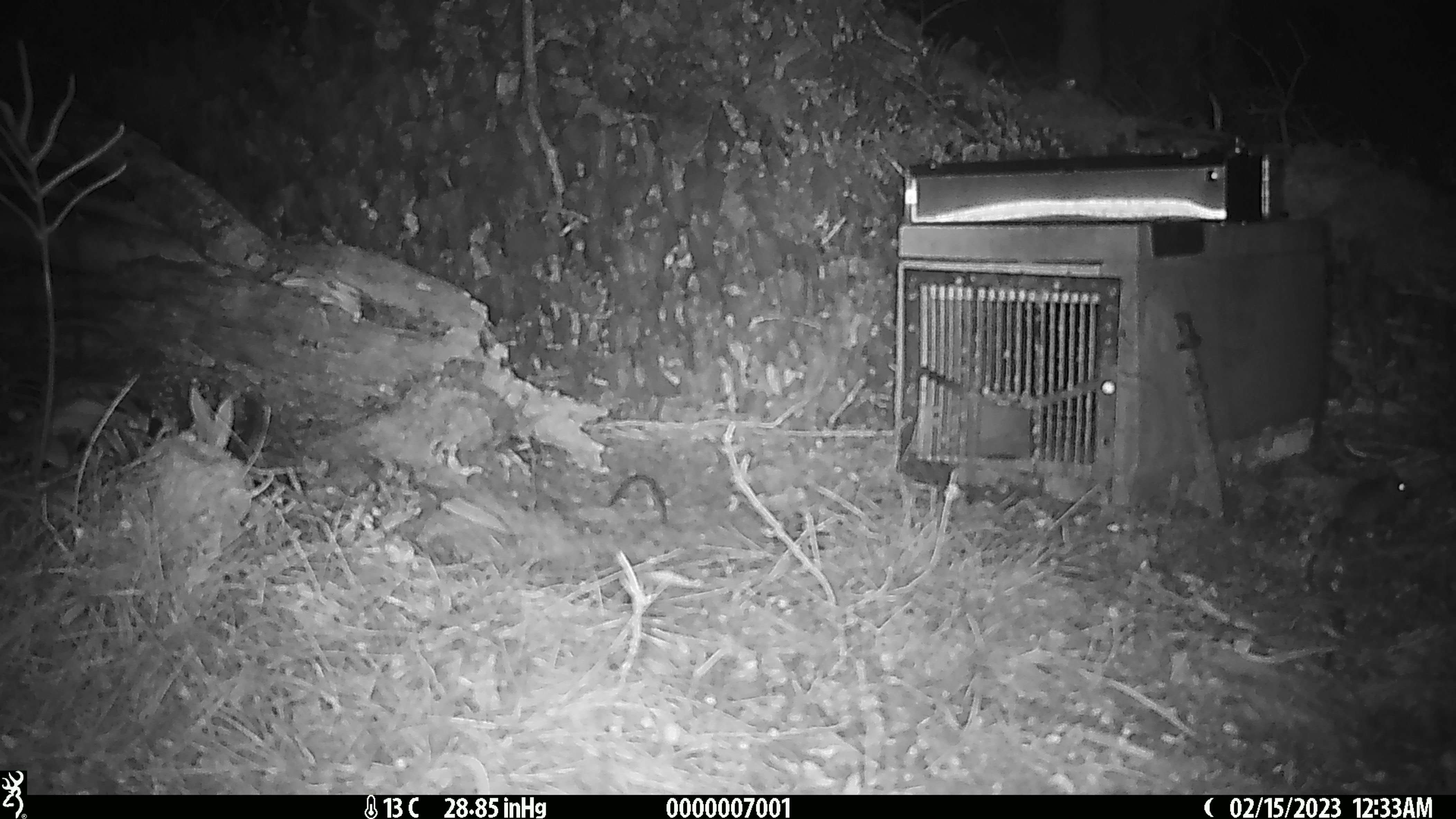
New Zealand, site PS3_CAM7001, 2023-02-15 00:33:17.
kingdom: Animalia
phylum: Chordata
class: Mammalia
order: Rodentia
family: Muridae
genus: Mus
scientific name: Mus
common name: mouse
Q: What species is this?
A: Mouse (Mus).